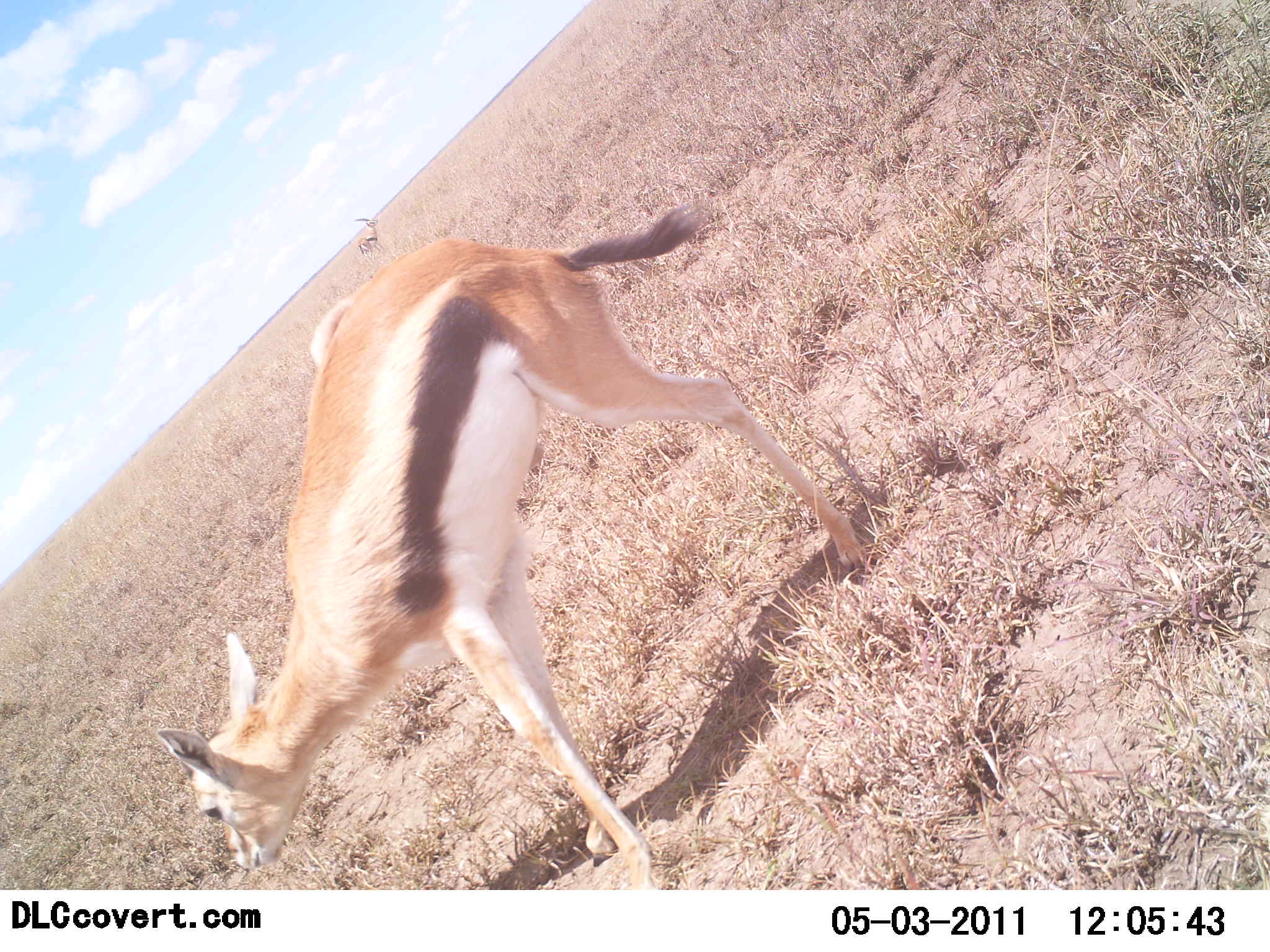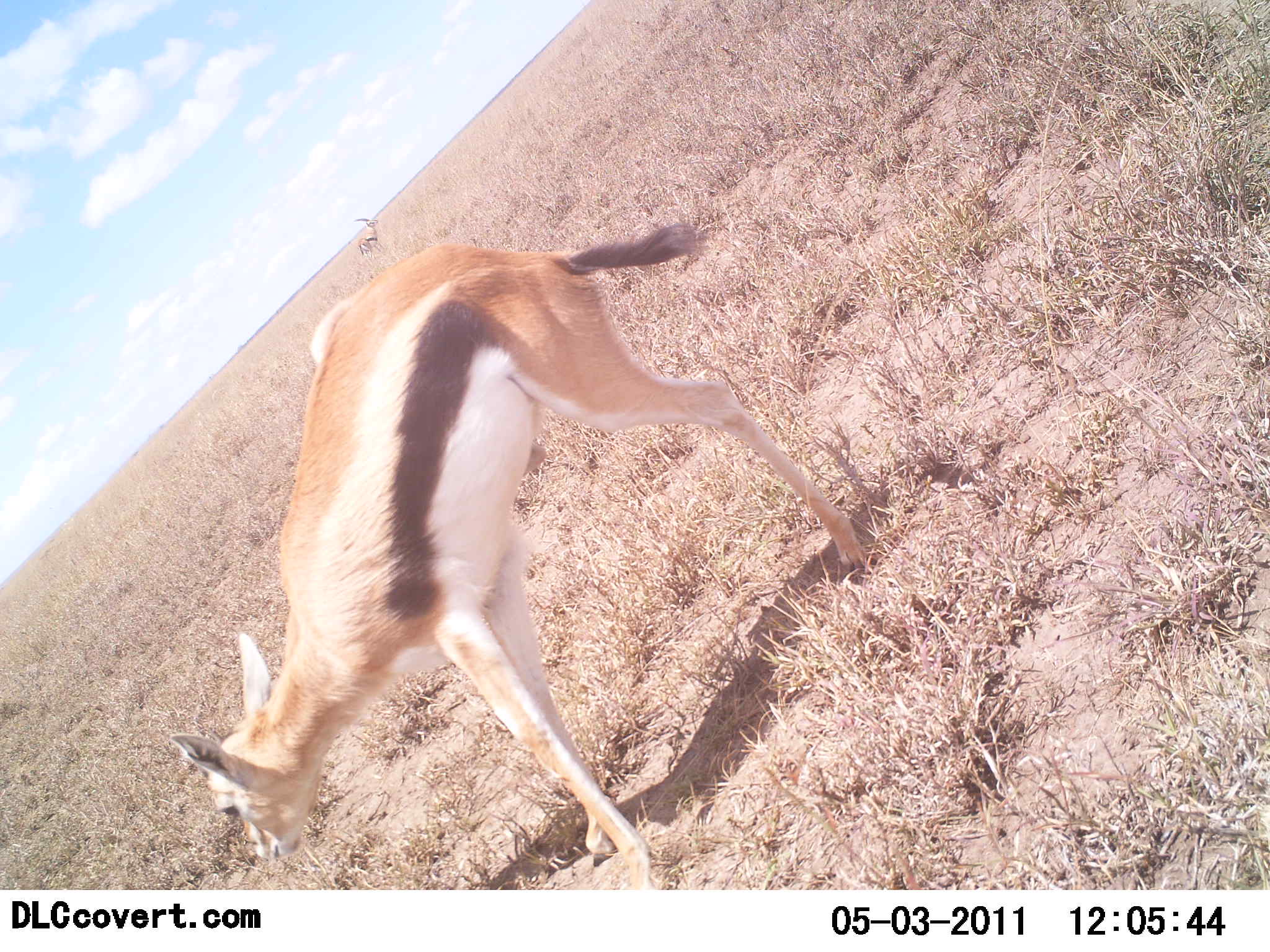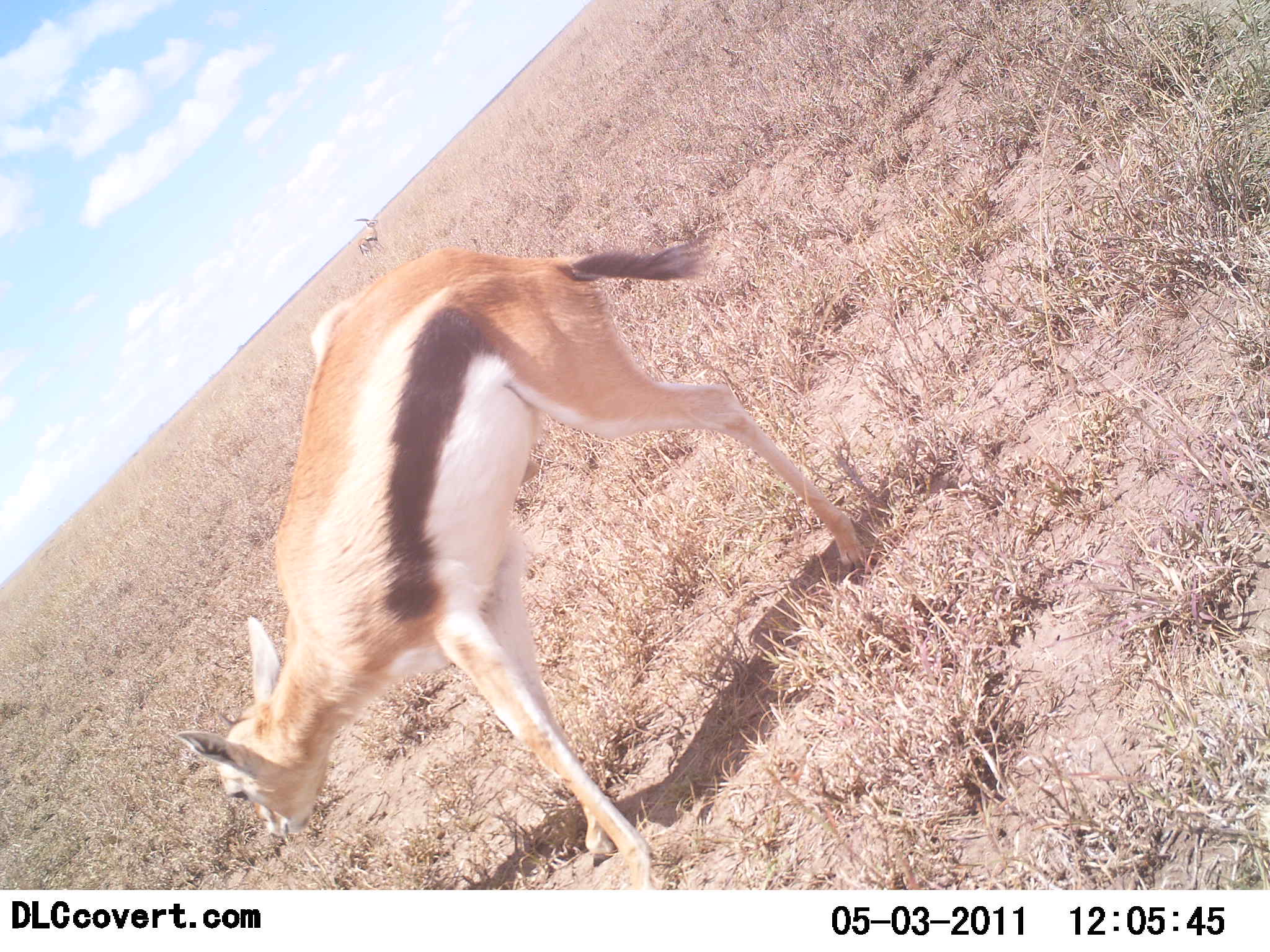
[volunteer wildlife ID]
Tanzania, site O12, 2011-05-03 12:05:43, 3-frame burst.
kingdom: Animalia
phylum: Chordata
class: Mammalia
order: Artiodactyla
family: Bovidae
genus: Eudorcas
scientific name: Eudorcas thomsonii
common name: thomson's gazelle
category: gazellethomsons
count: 2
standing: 100%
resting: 0%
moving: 0%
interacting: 0%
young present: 10%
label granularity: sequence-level